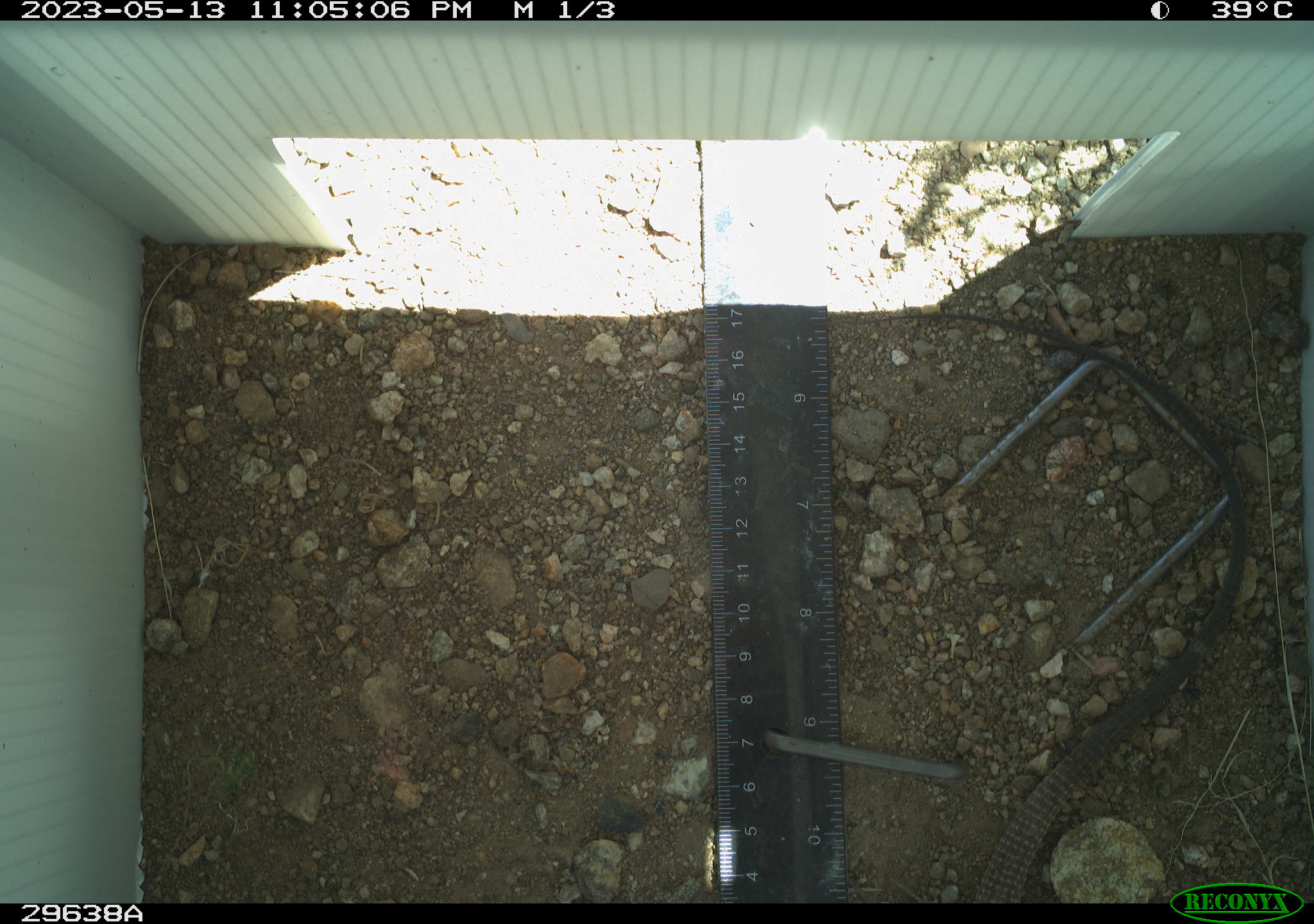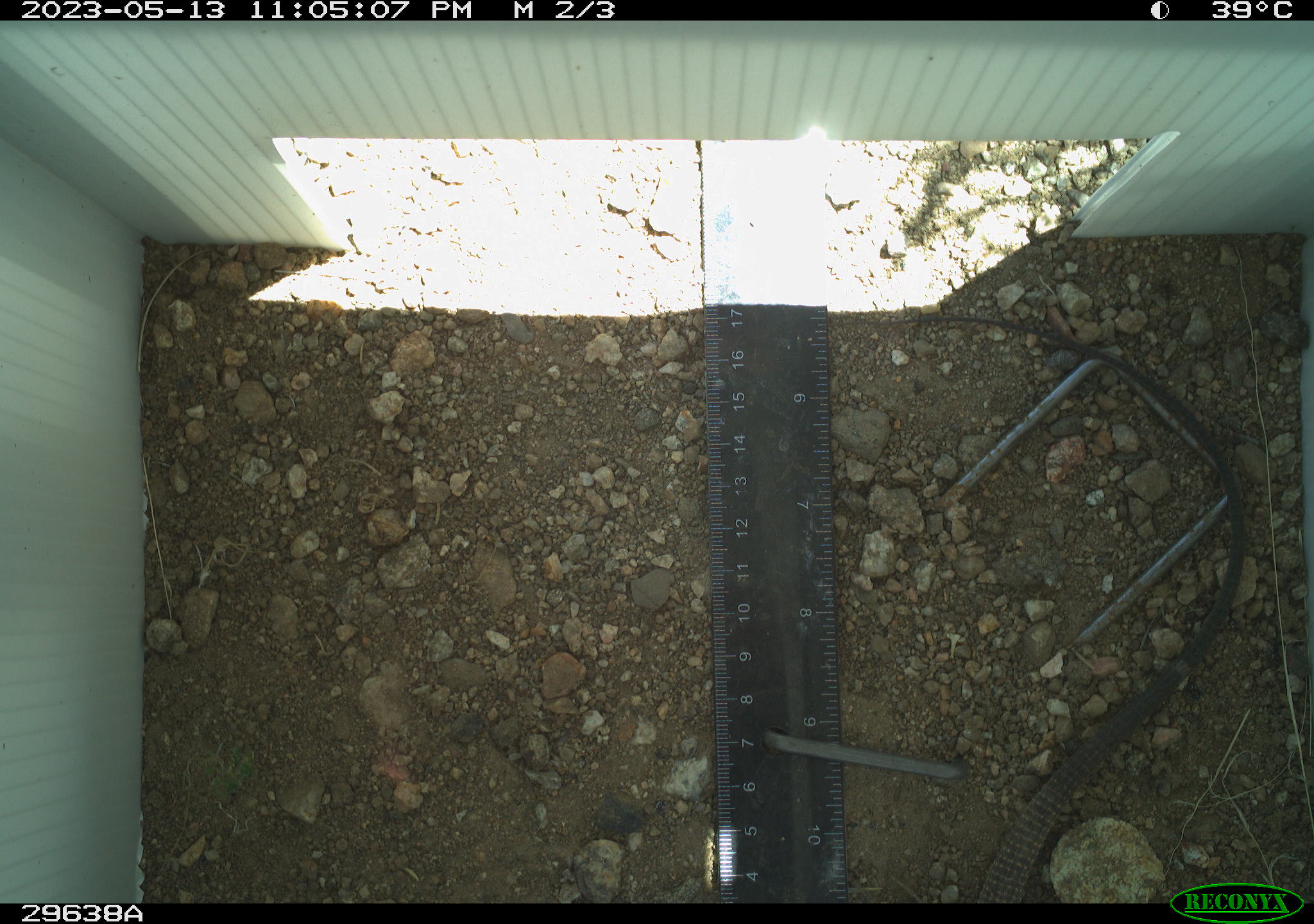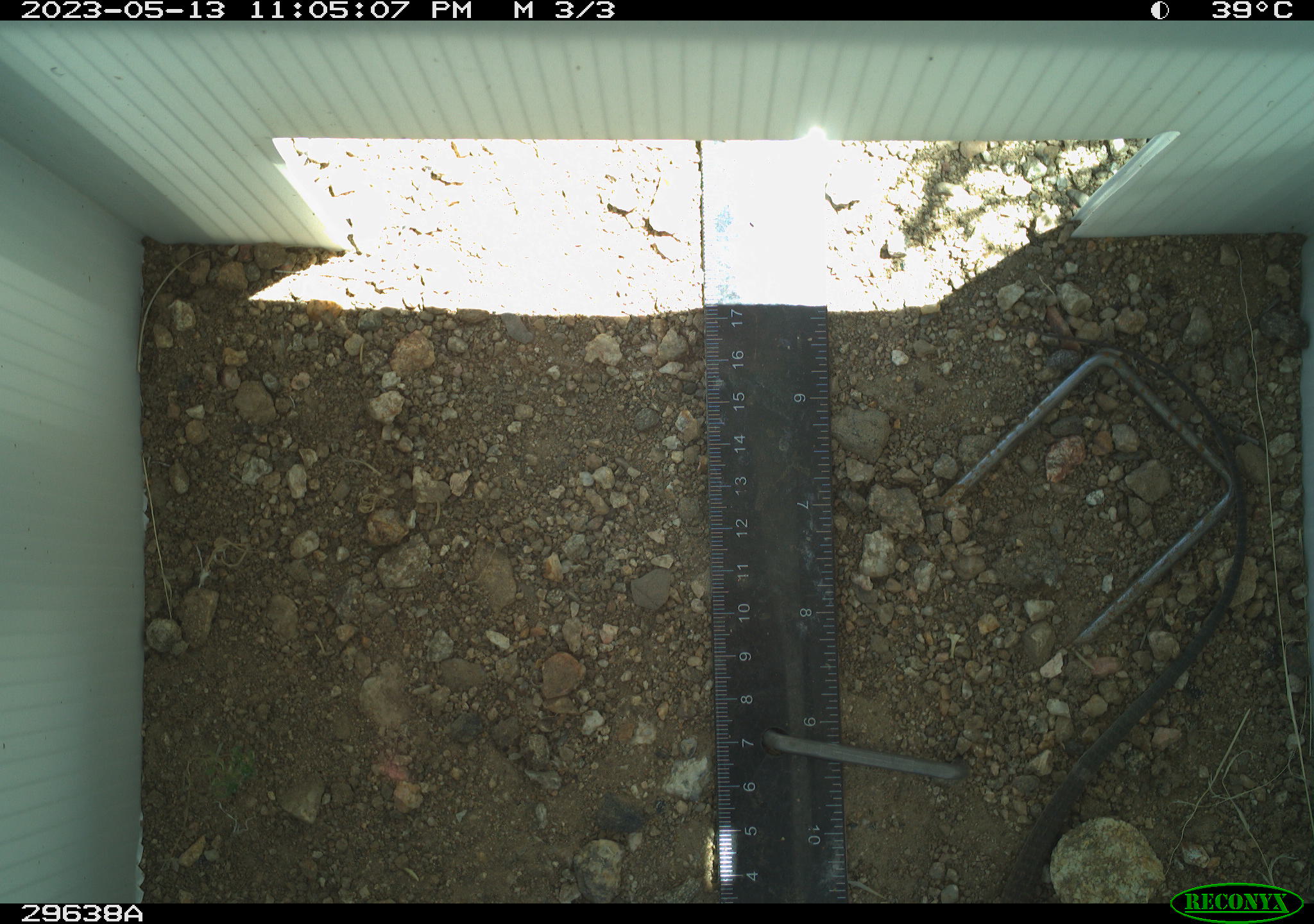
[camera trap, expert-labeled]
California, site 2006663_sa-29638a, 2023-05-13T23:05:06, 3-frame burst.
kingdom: Animalia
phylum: Chordata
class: Reptilia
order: Squamata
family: Teiidae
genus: Aspidoscelis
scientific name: Aspidoscelis tigris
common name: western whiptail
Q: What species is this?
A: Western whiptail (Aspidoscelis tigris).